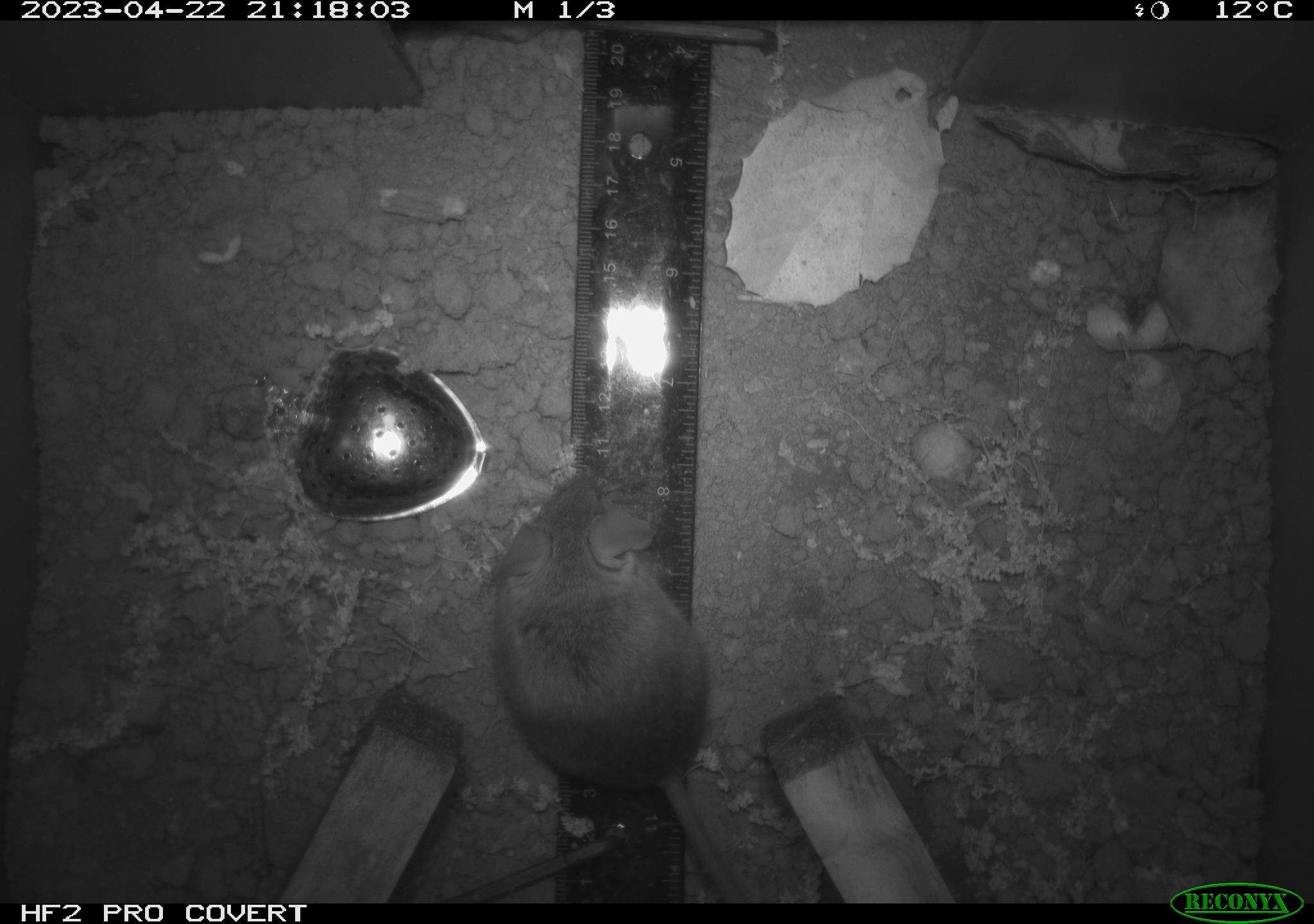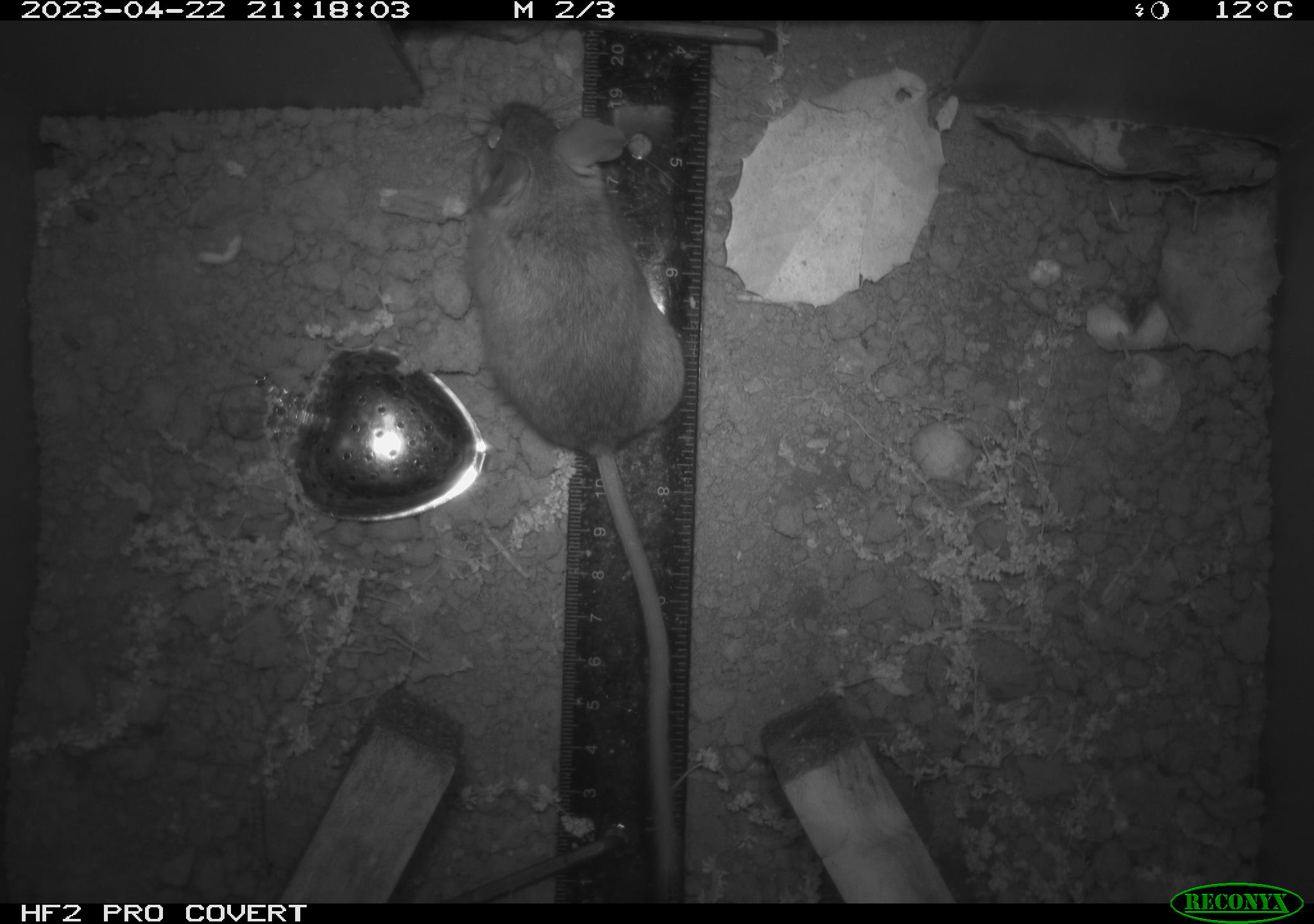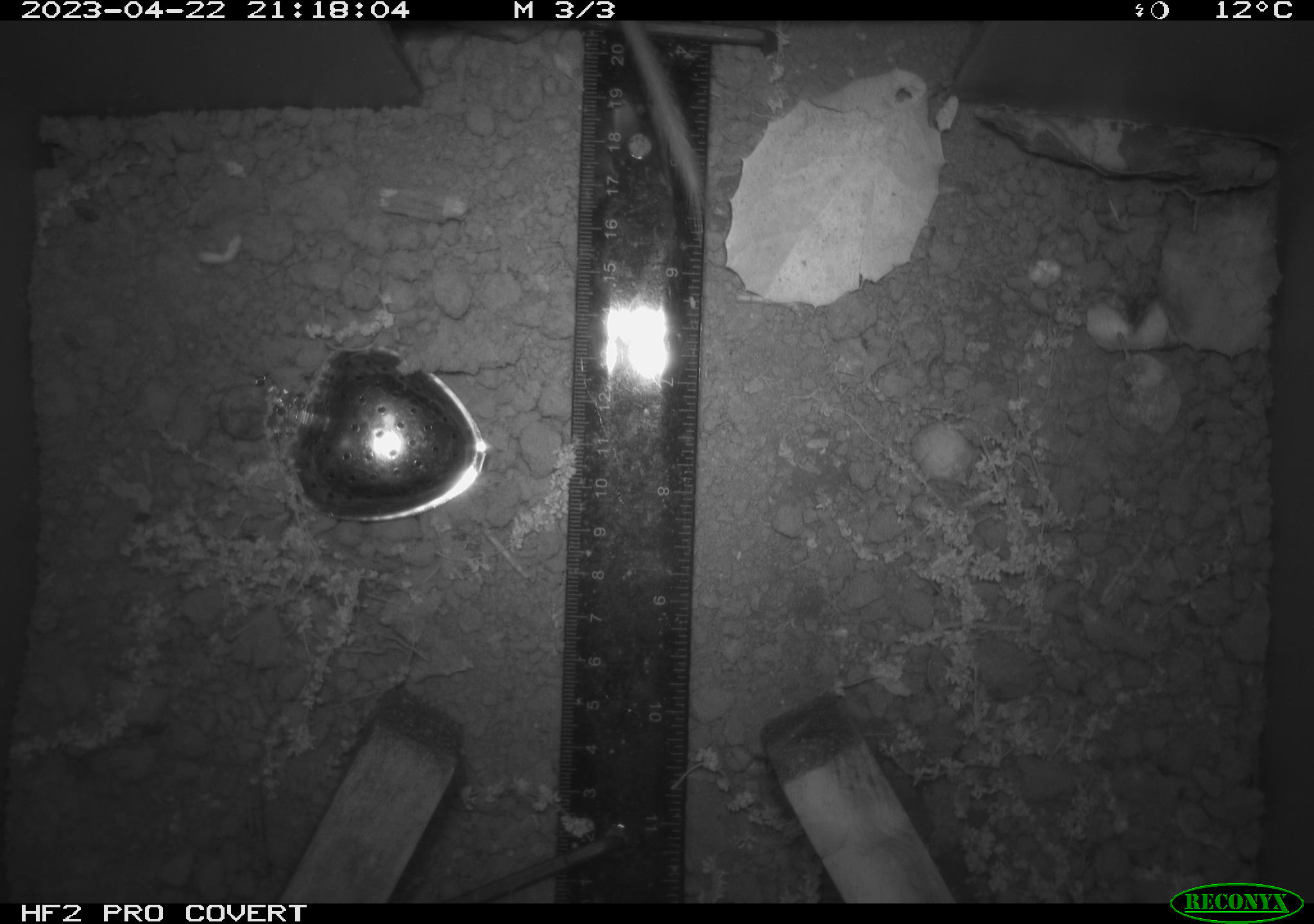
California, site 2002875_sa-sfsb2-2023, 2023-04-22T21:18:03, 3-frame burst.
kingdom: Animalia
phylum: Chordata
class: Mammalia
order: Rodentia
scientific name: Rodentia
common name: mouse species